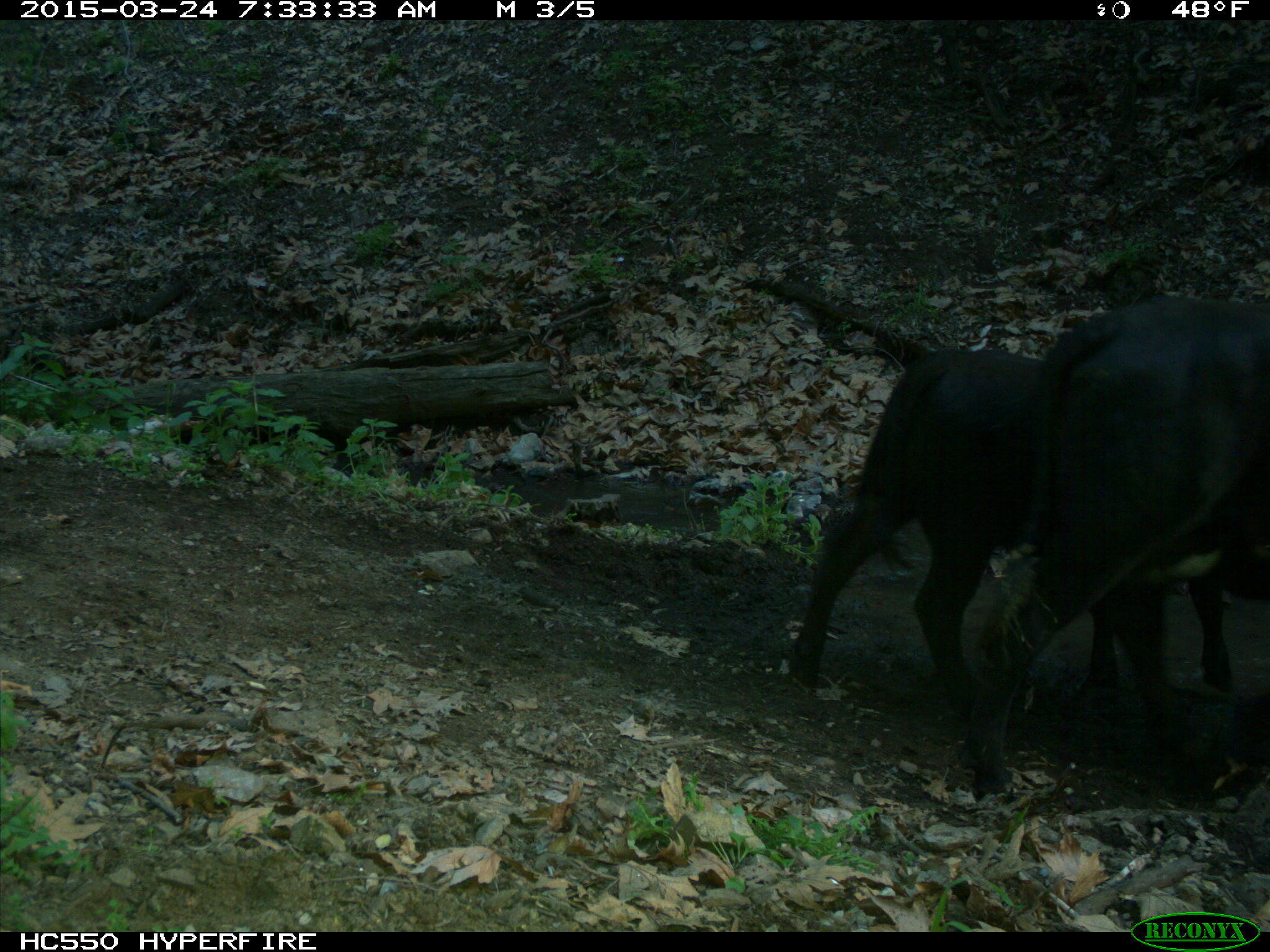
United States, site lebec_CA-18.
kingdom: Animalia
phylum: Chordata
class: Mammalia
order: Artiodactyla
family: Bovidae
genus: Bos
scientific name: Bos taurus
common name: domestic cow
Bos taurus (domestic cow).